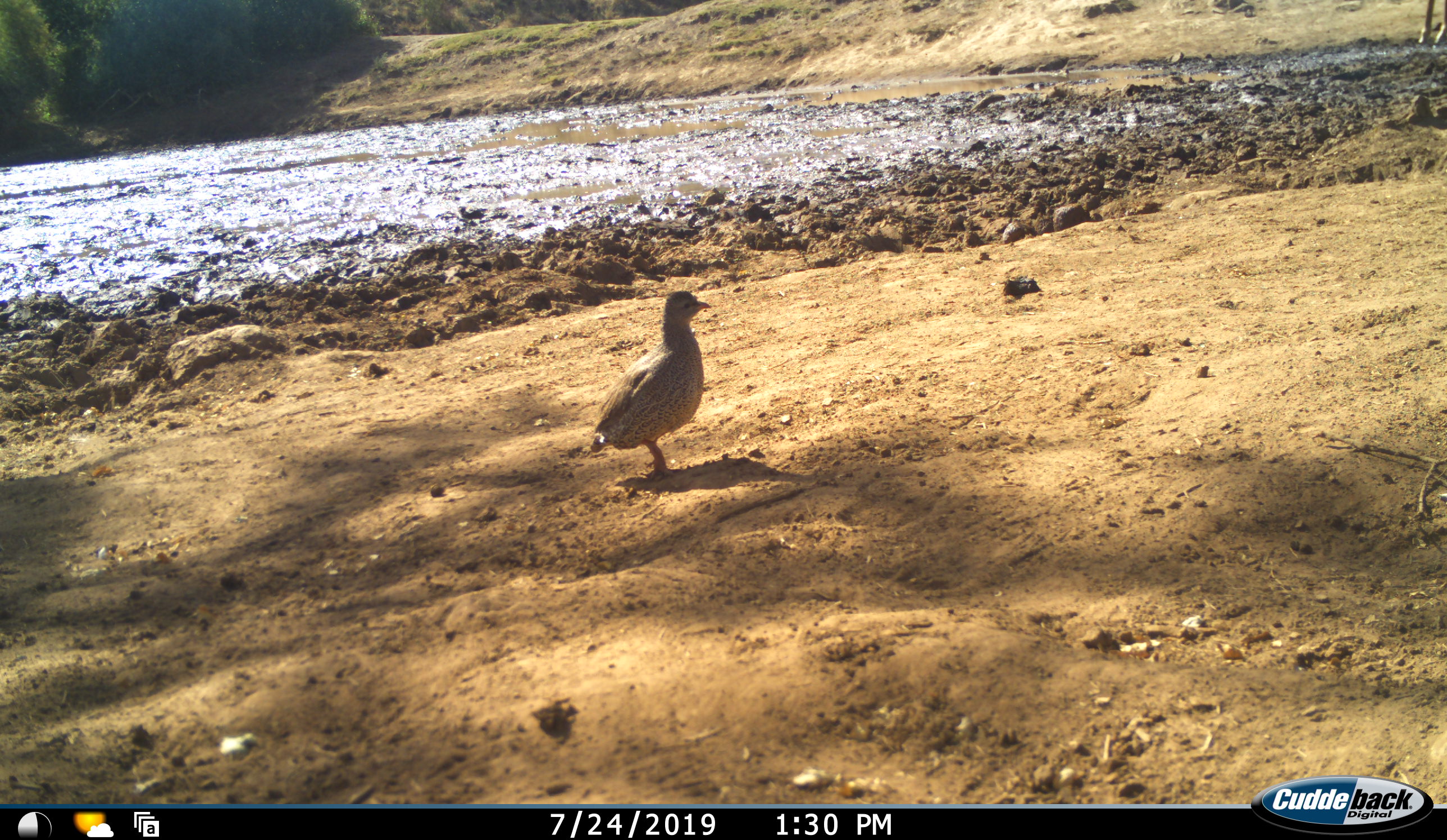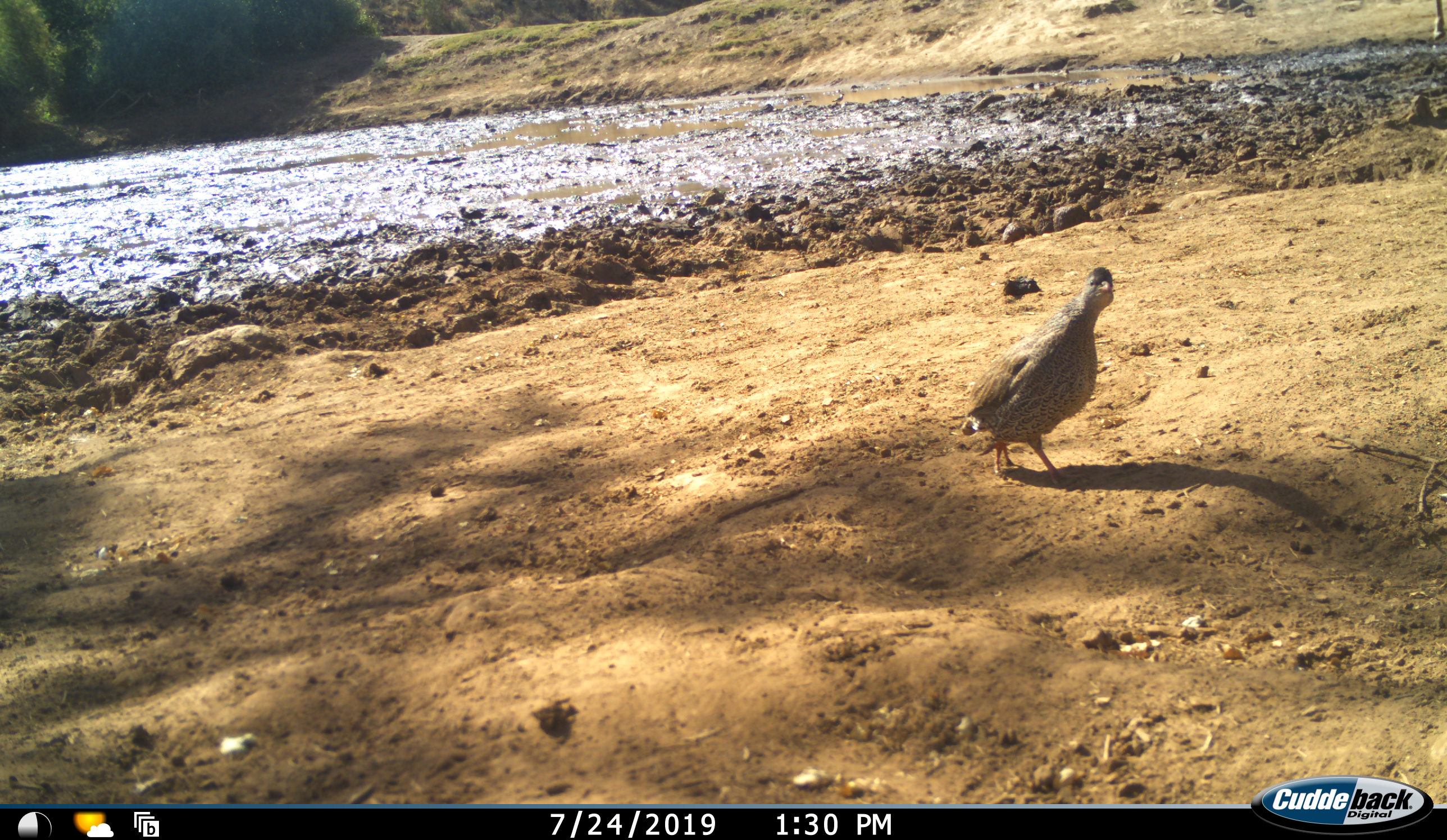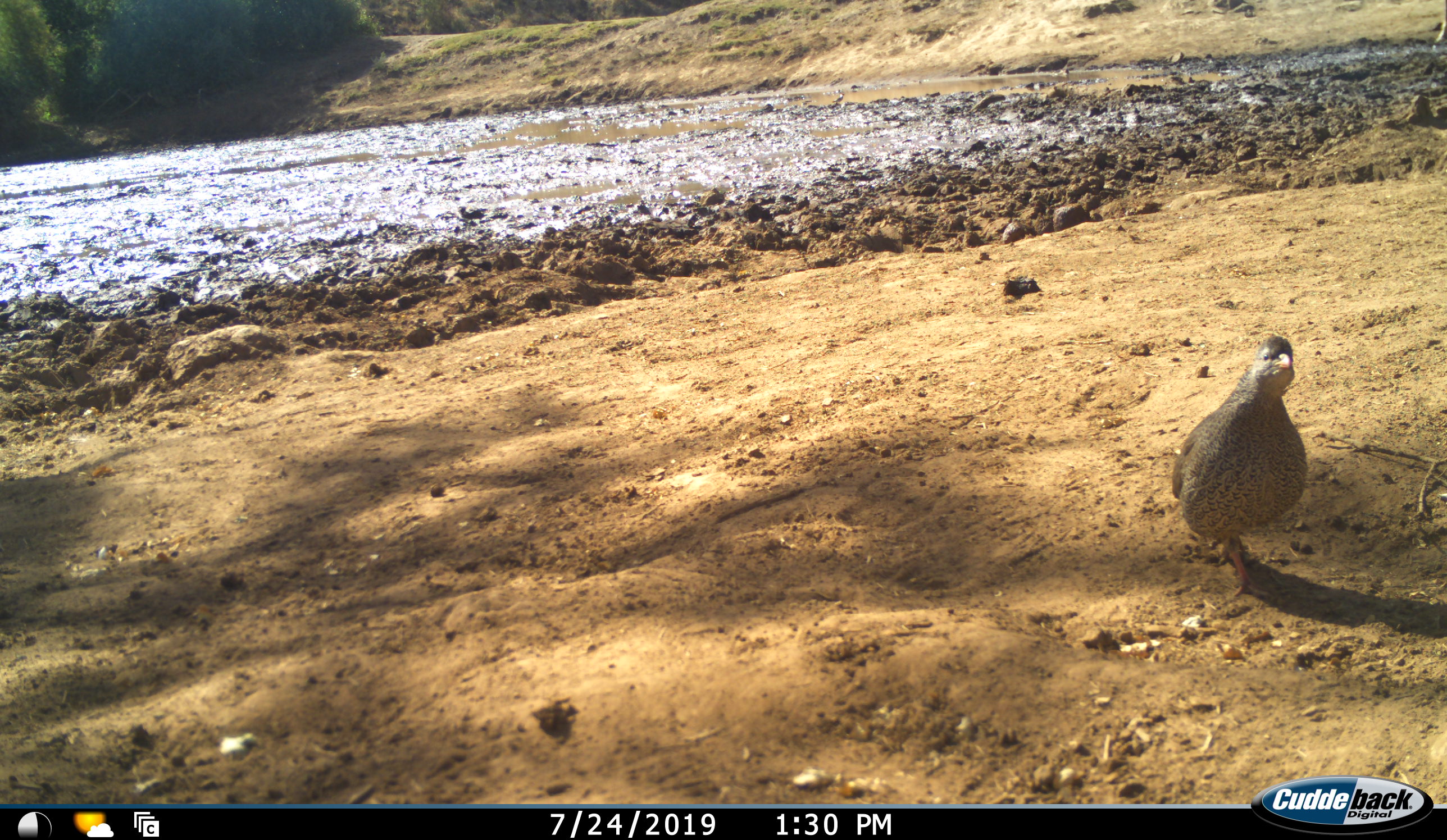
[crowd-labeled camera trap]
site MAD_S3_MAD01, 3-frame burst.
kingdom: Animalia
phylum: Chordata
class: Aves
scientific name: Aves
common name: bird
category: birdother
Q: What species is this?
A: Birdother (bird) (Aves).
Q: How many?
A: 1.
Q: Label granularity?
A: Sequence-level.